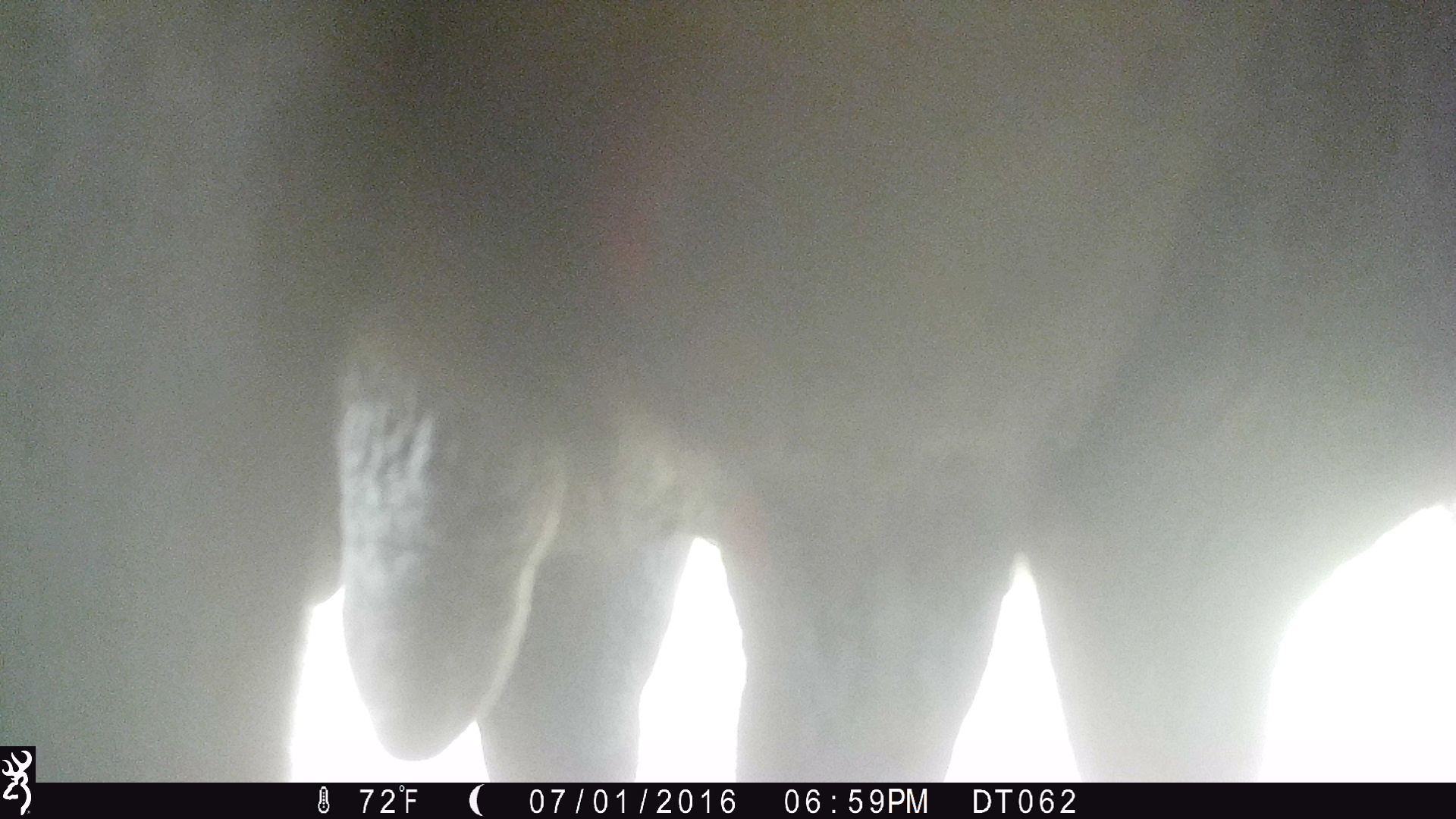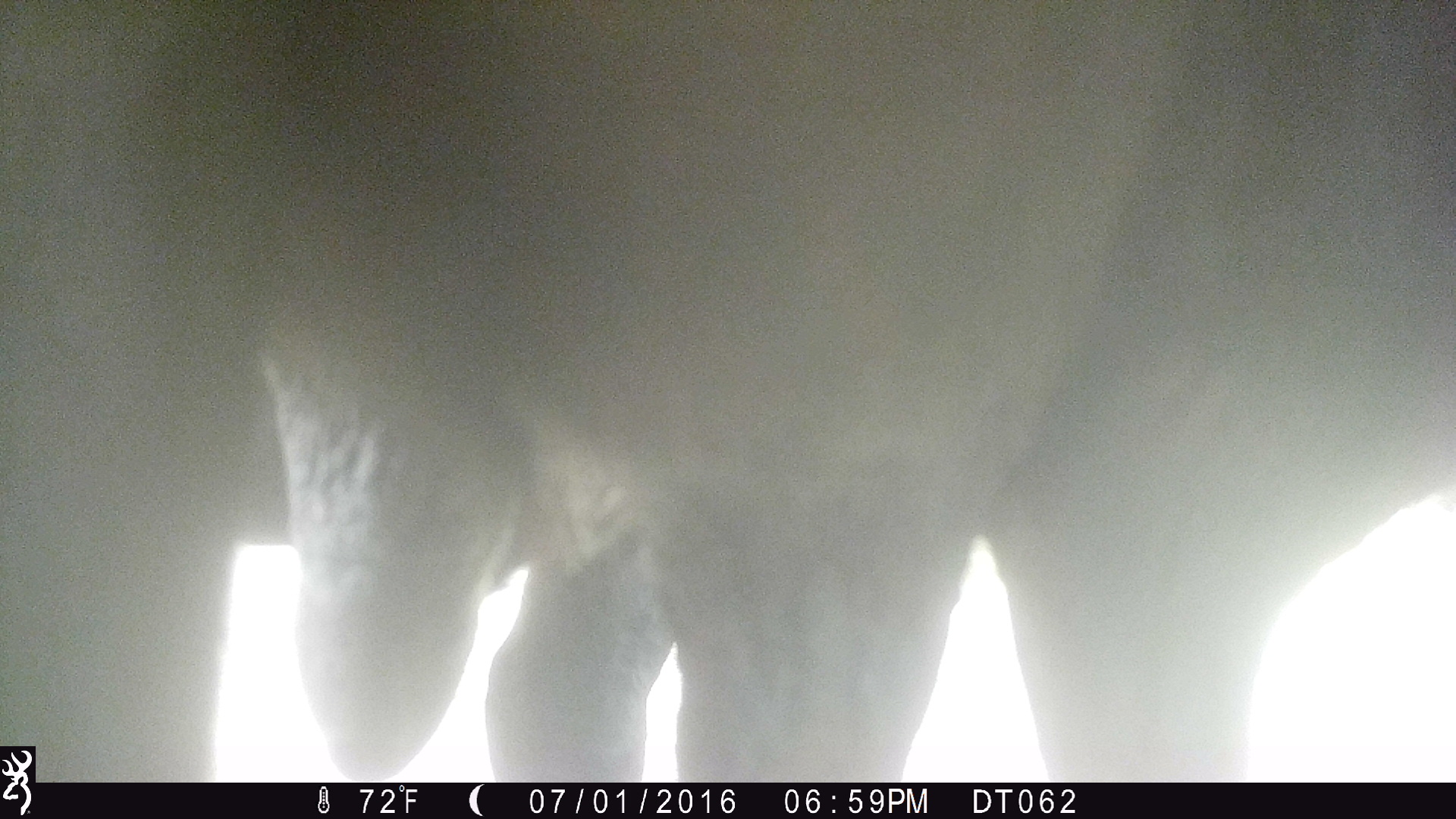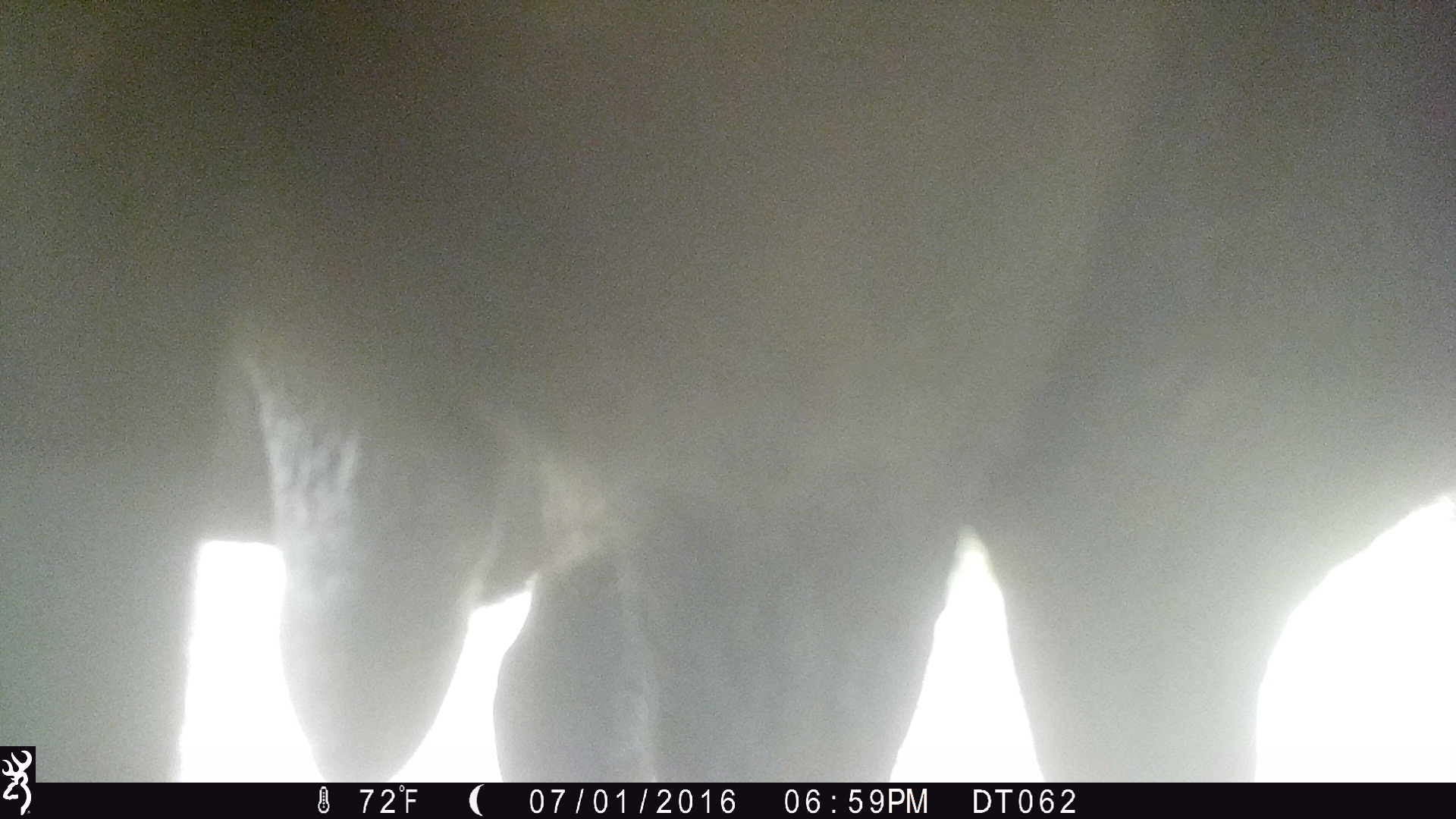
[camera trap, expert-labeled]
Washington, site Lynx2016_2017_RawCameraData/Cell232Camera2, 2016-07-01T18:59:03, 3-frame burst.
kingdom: Animalia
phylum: Chordata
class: Mammalia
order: Artiodactyla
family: Bovidae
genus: Bos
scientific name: Bos taurus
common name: domestic cattle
Domestic cattle (Bos taurus). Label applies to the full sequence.